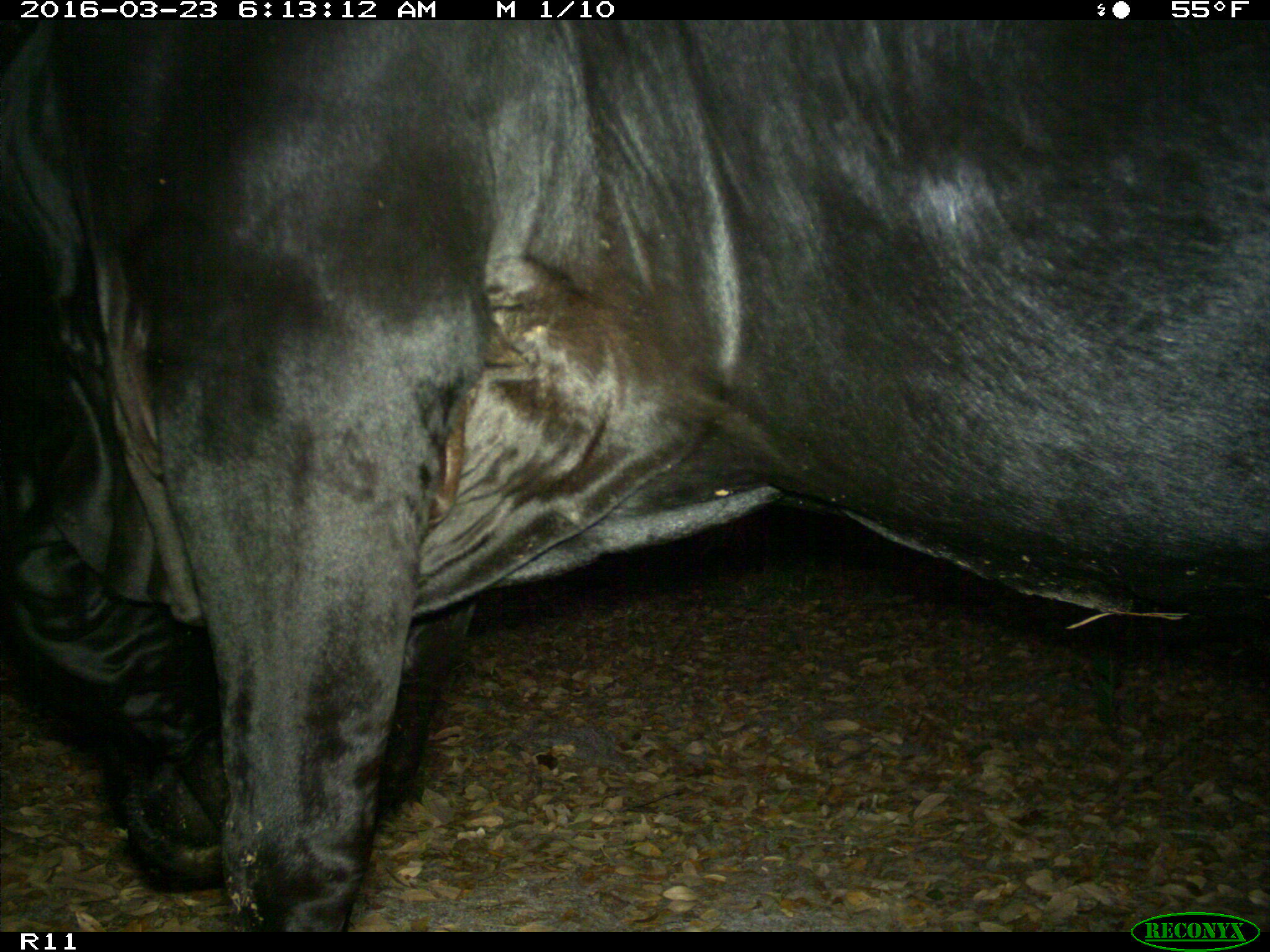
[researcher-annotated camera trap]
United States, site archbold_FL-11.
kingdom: Animalia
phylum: Chordata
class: Mammalia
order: Artiodactyla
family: Bovidae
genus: Bos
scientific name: Bos taurus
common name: domestic cow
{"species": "Bos taurus (domestic cow)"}